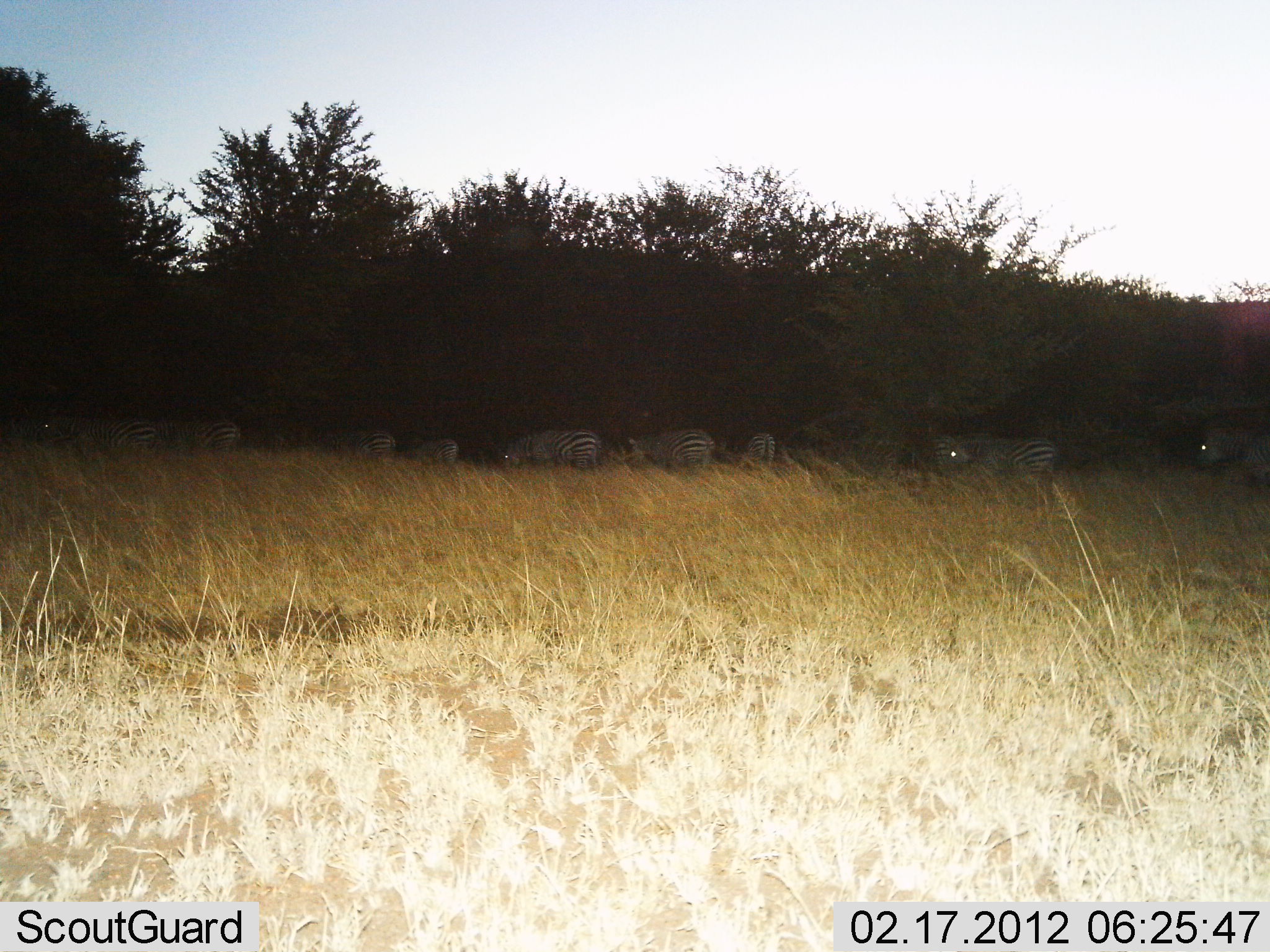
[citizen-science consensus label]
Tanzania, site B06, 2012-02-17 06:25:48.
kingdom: Animalia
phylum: Chordata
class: Mammalia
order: Perissodactyla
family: Equidae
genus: Equus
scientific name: Equus quagga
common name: plains zebra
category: zebra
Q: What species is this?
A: Zebra (plains zebra) (Equus quagga).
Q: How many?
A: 10.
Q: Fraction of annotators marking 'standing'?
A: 31%.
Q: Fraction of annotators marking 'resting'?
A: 8%.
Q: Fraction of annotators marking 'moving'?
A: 54%.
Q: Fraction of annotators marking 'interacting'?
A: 0%.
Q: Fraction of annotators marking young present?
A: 0%.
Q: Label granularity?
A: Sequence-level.